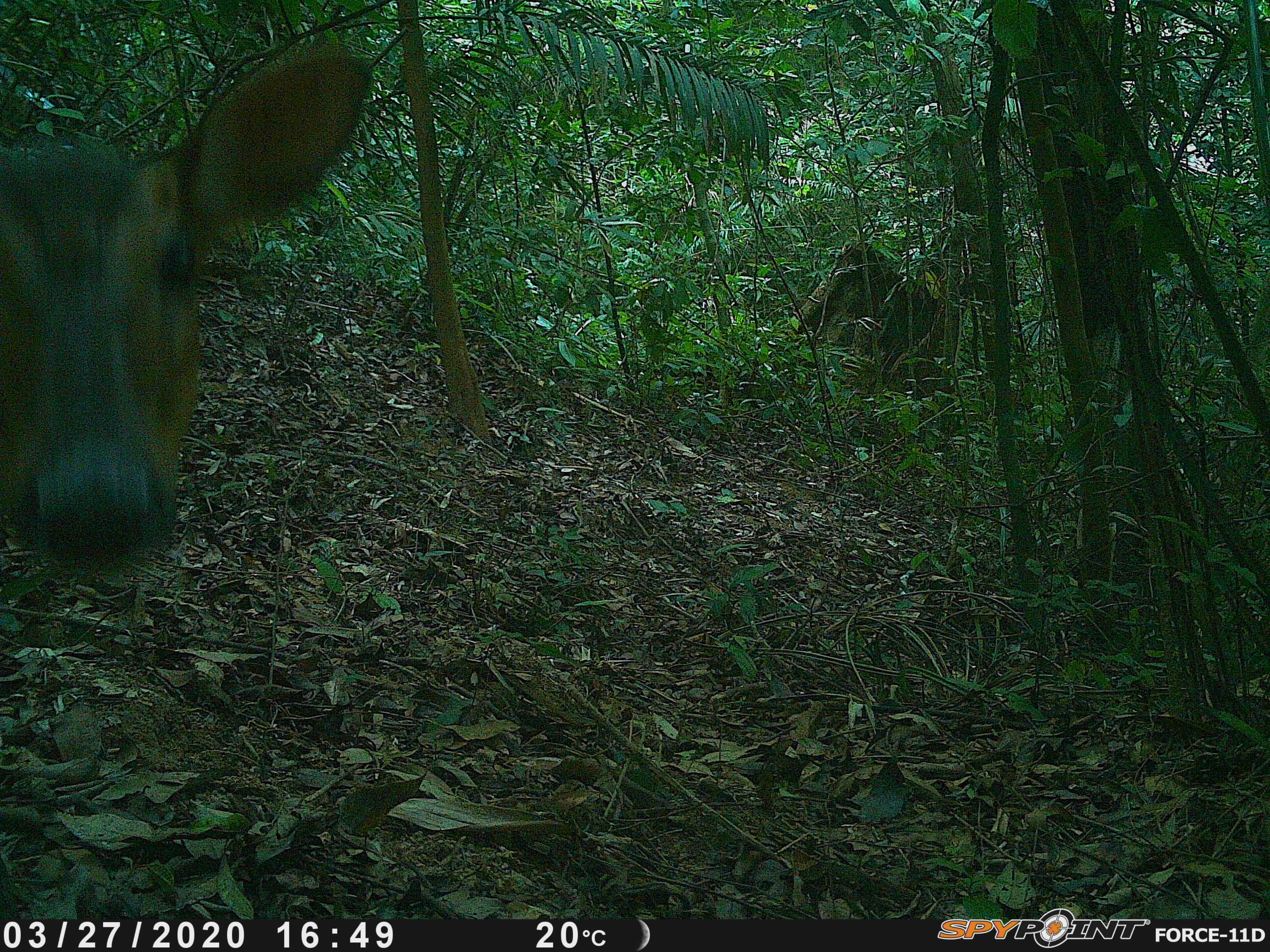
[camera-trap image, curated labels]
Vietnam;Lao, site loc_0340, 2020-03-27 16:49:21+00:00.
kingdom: Animalia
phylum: Chordata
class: Mammalia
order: Artiodactyla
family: Cervidae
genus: Muntiacus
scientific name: Muntiacus vuquangensis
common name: large-antlered muntjac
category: large antlered muntjac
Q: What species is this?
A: Large antlered muntjac (large-antlered muntjac) (Muntiacus vuquangensis).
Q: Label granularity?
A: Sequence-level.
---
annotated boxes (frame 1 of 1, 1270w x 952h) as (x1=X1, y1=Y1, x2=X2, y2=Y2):
large antlered muntjac: (x1=0, y1=48, x2=372, y2=570)